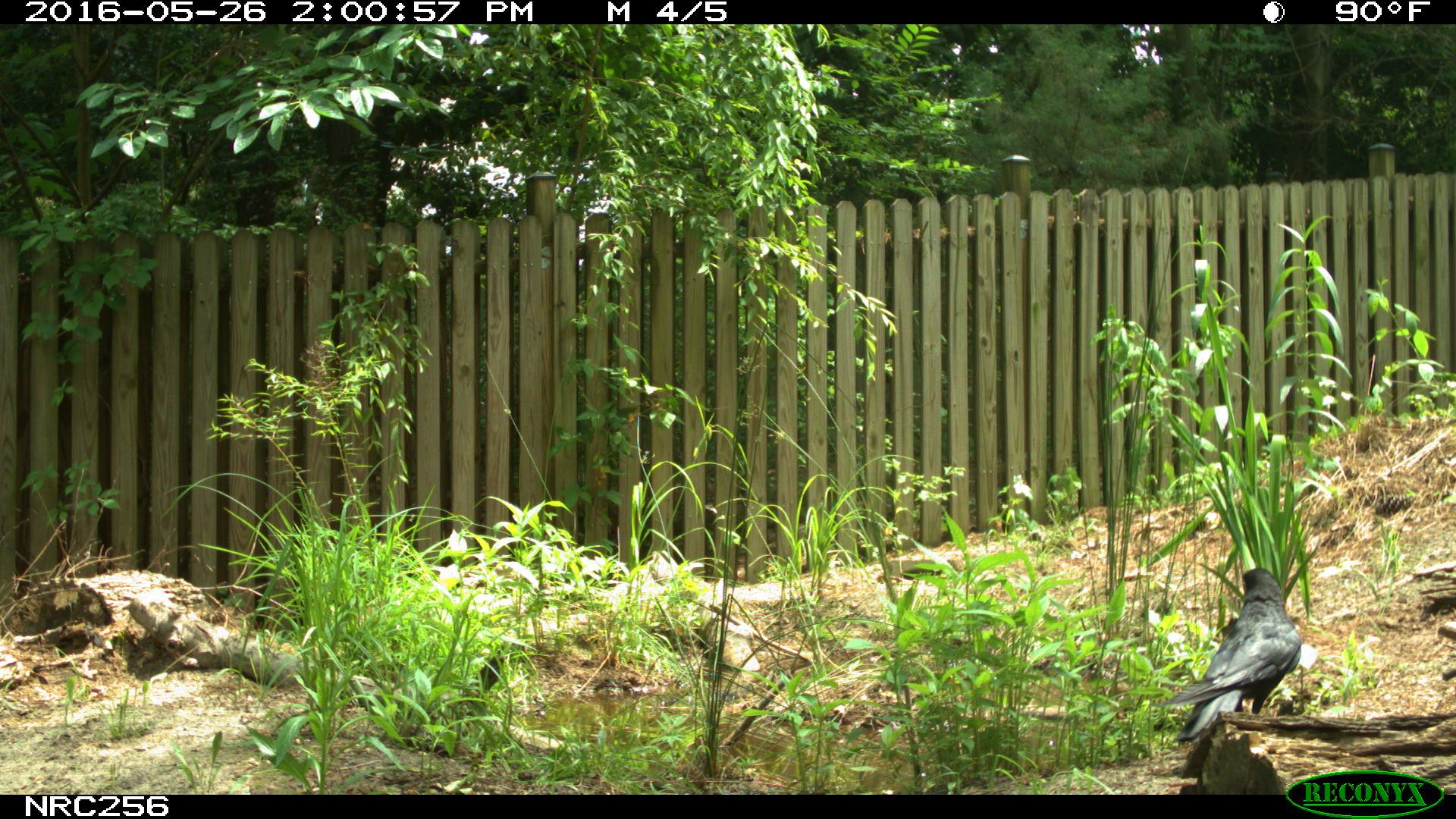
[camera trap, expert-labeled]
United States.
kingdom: Animalia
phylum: Chordata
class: Aves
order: Passeriformes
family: Corvidae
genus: Corvus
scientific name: Corvus brachyrhynchos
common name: american crow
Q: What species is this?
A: American Crow (Corvus brachyrhynchos).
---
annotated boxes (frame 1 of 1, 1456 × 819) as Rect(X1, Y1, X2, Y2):
American Crow: Rect(1159, 555, 1314, 749)